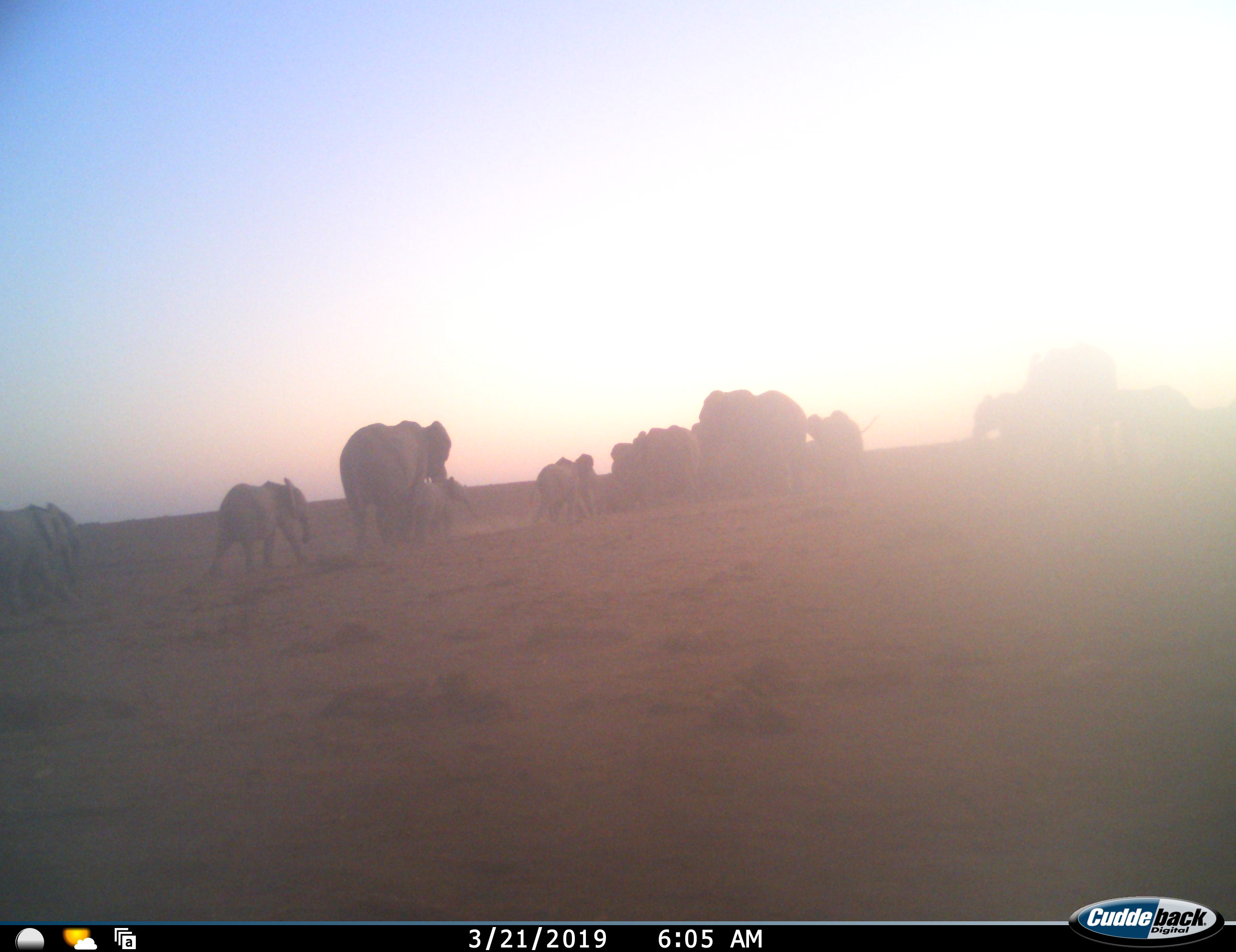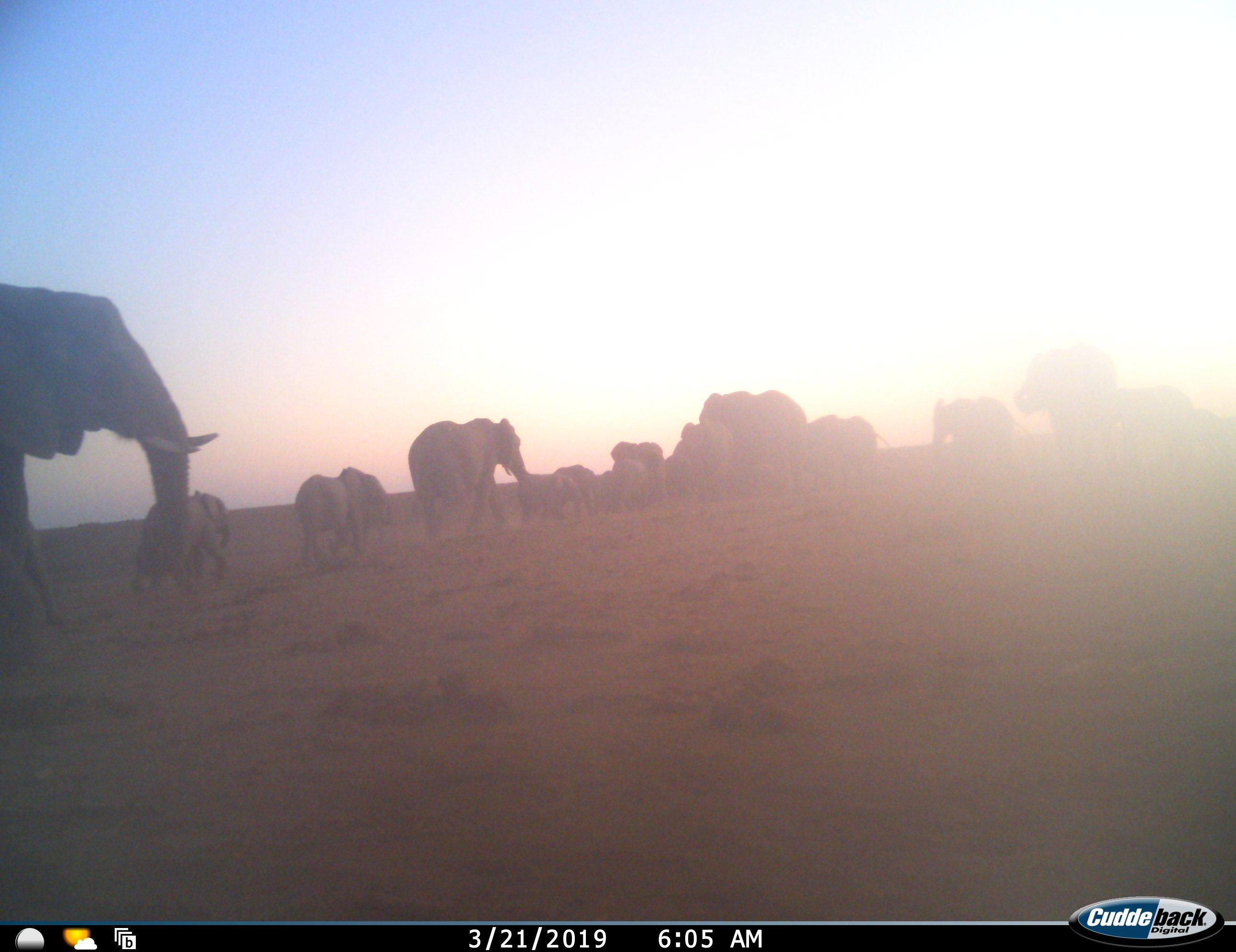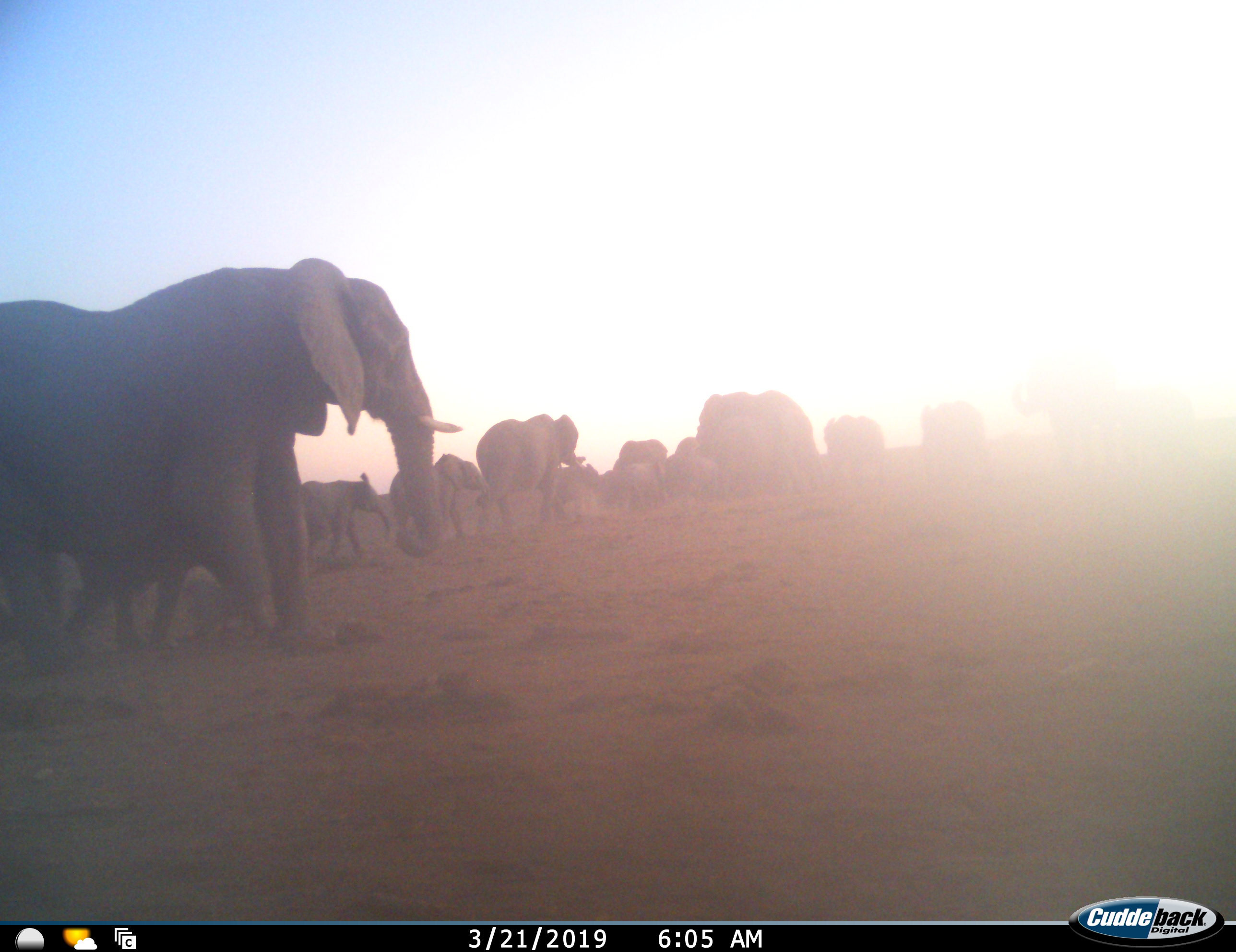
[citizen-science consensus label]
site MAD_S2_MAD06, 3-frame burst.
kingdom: Animalia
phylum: Chordata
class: Mammalia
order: Proboscidea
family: Elephantidae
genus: Loxodonta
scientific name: Loxodonta africana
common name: african bush elephant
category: elephant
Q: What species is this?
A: Elephant (african bush elephant) (Loxodonta africana).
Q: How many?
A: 11-50.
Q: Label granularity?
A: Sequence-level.